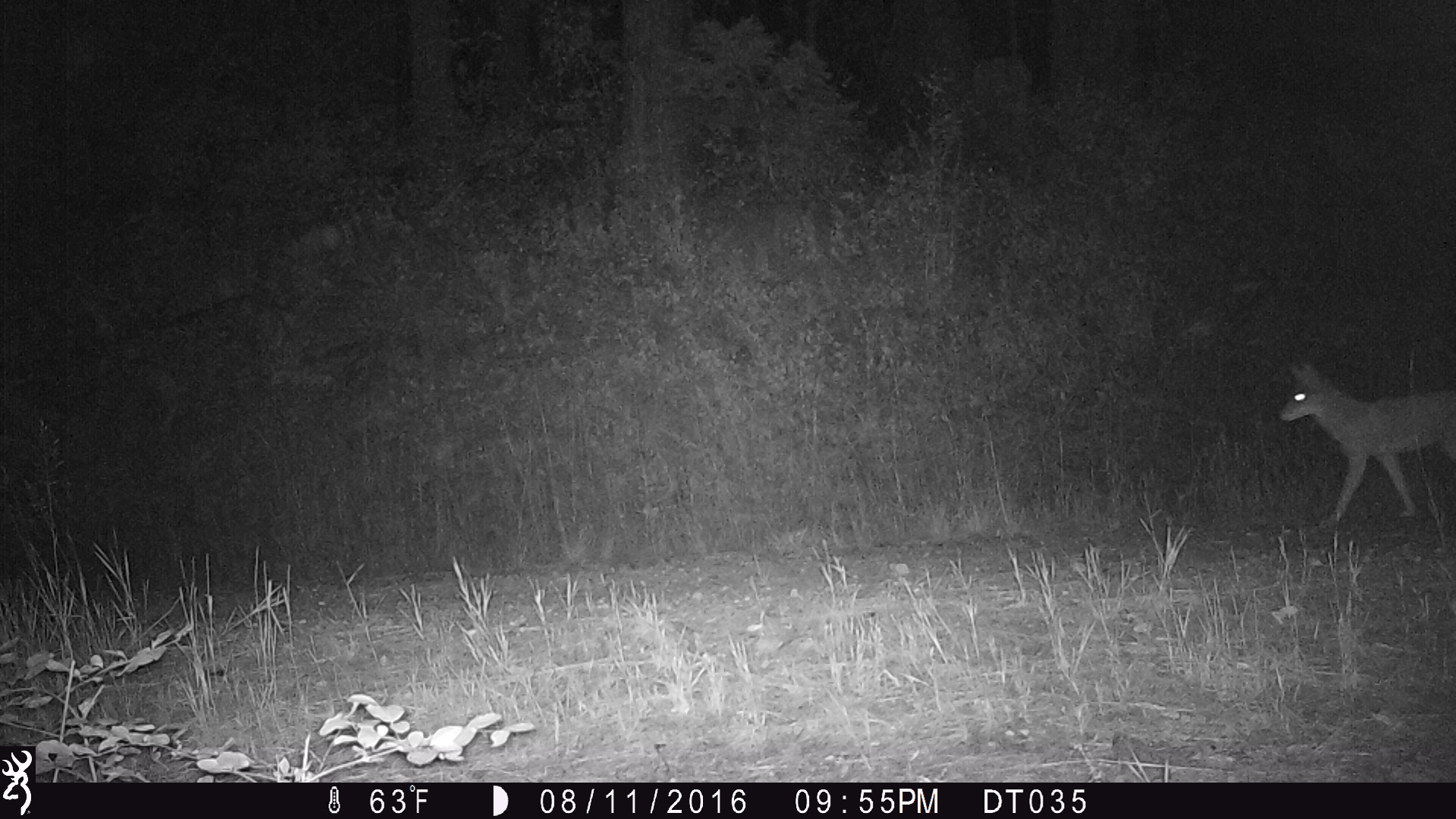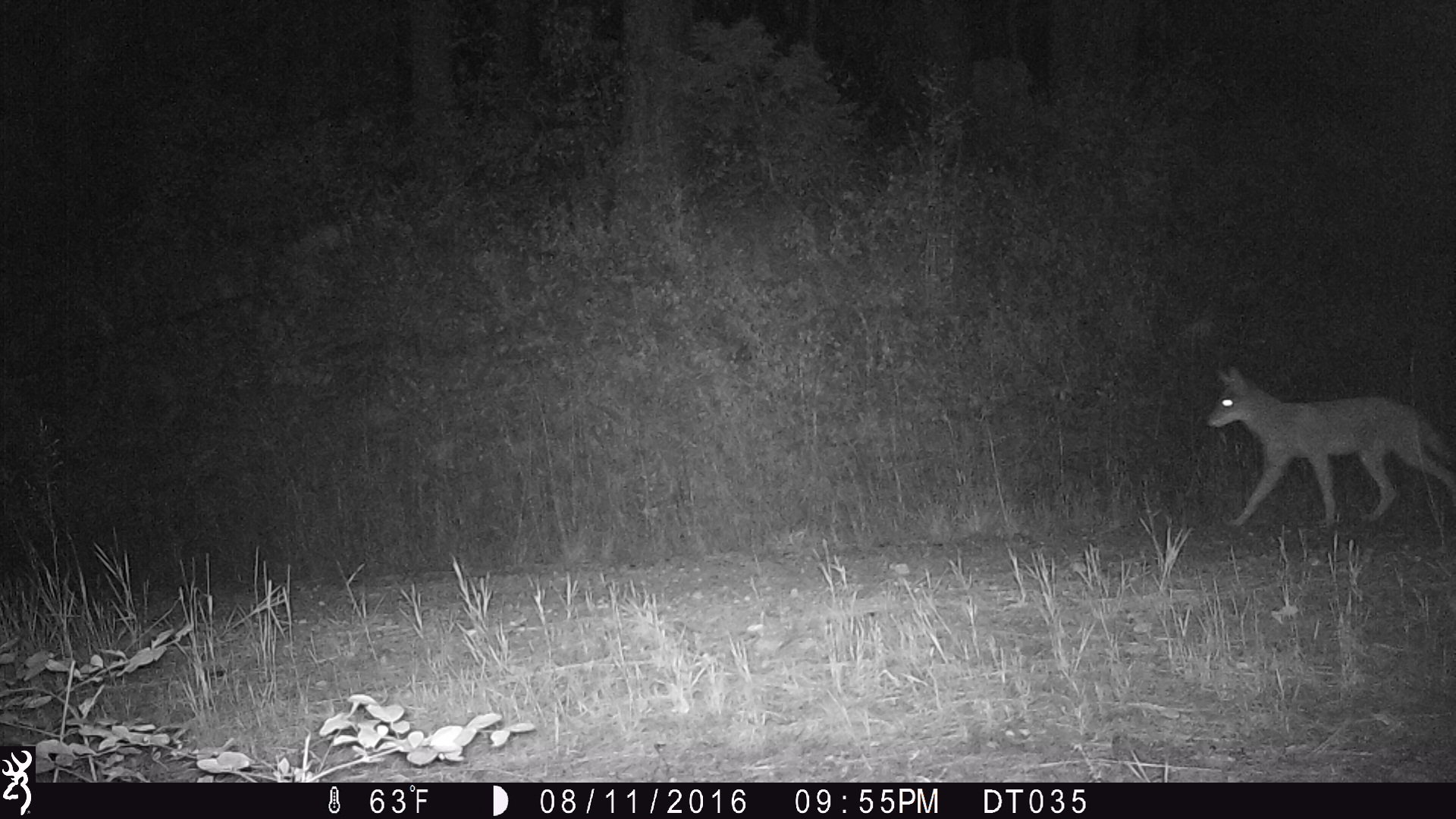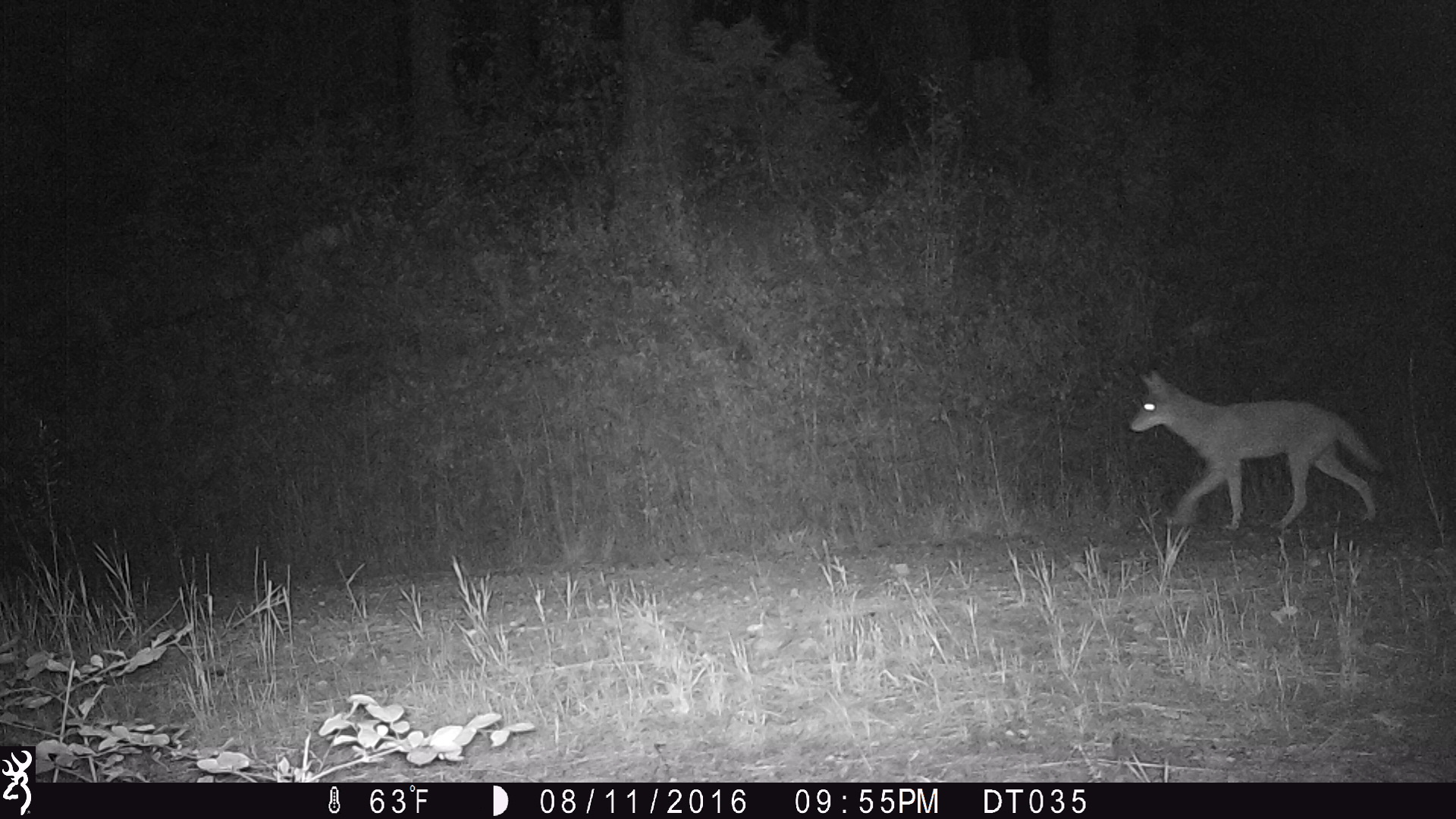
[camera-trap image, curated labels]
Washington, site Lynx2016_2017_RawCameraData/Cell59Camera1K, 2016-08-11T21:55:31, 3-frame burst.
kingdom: Animalia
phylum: Chordata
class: Mammalia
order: Carnivora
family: Canidae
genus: Canis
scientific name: Canis latrans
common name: coyote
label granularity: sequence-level